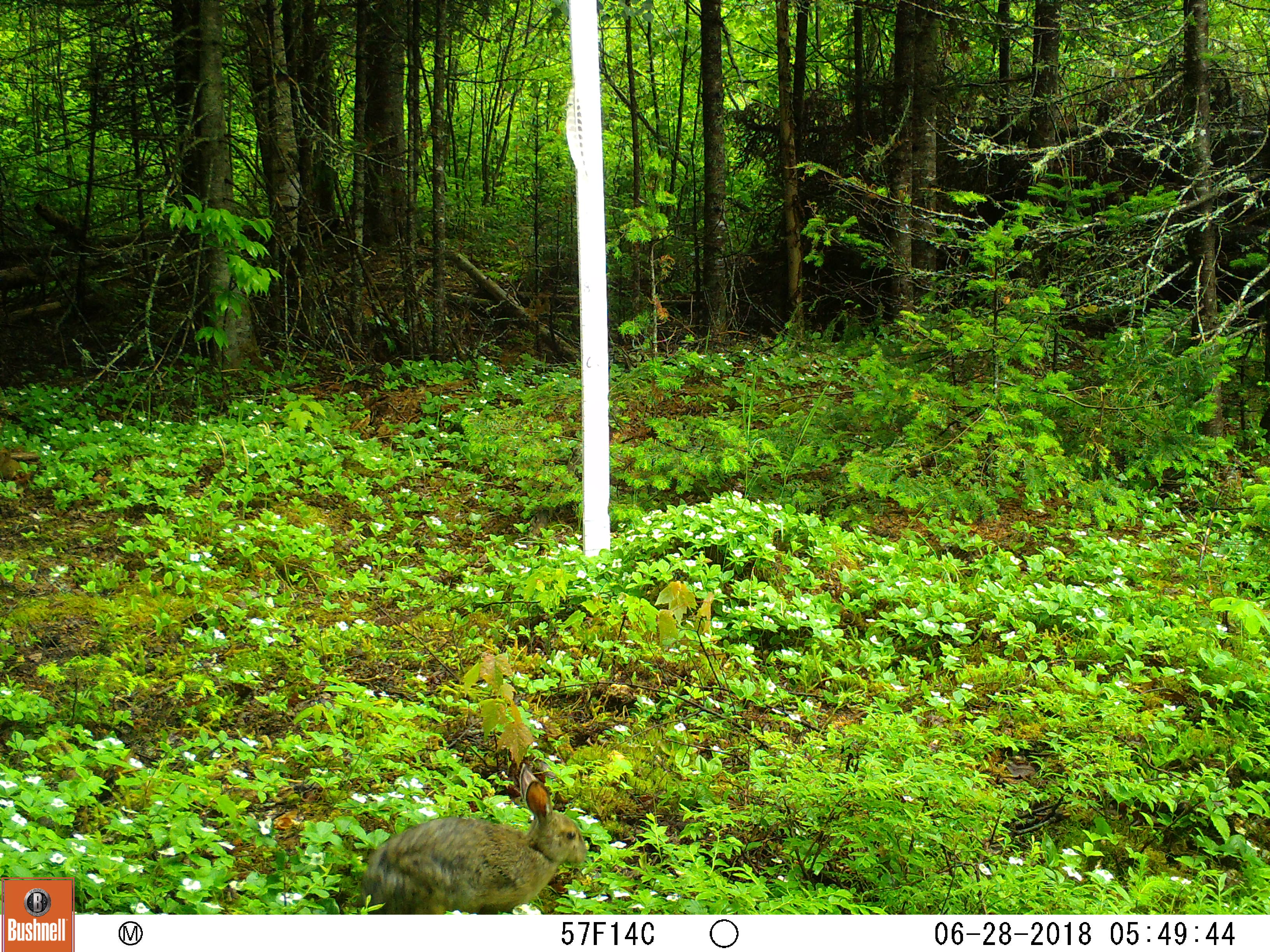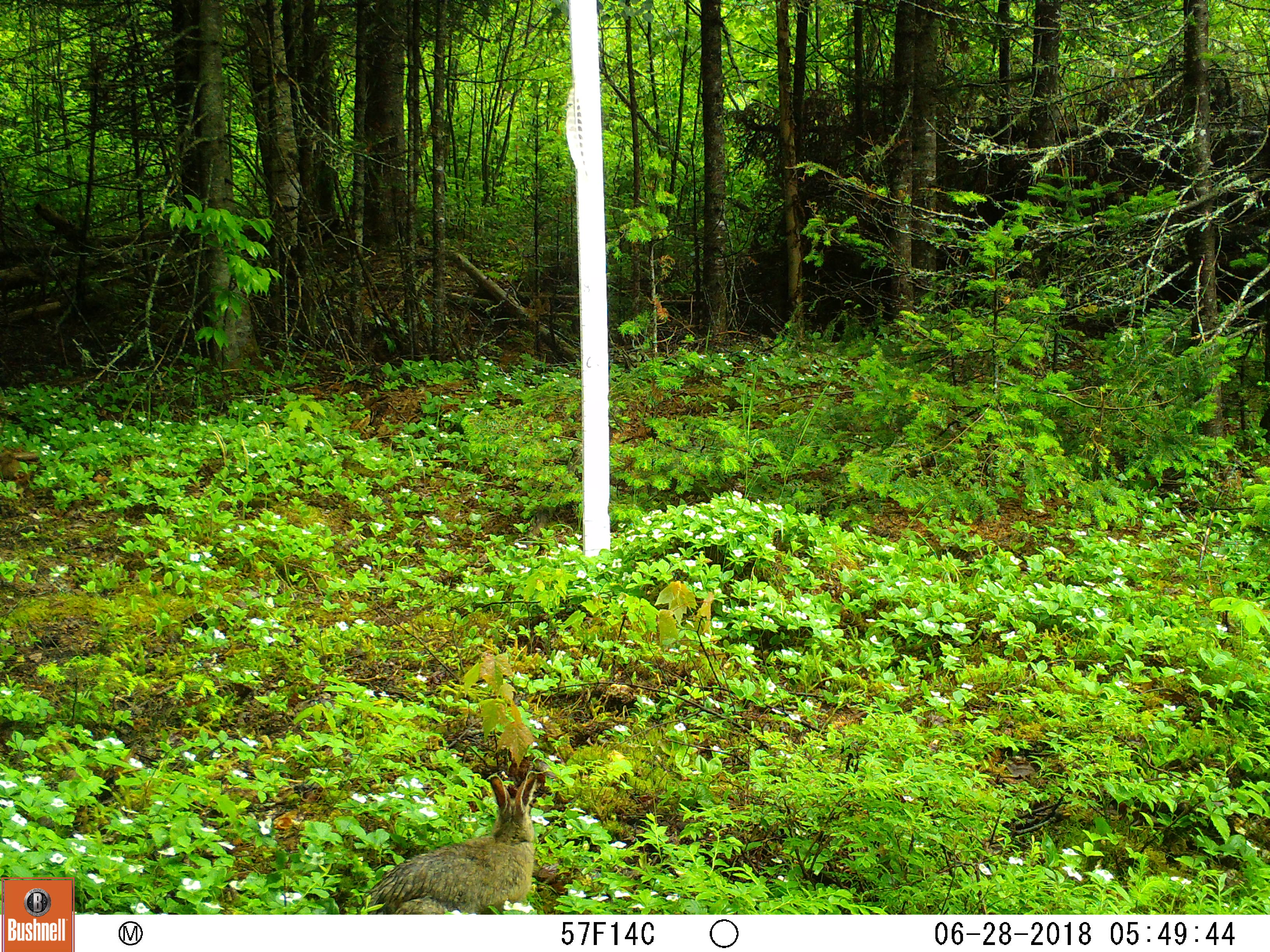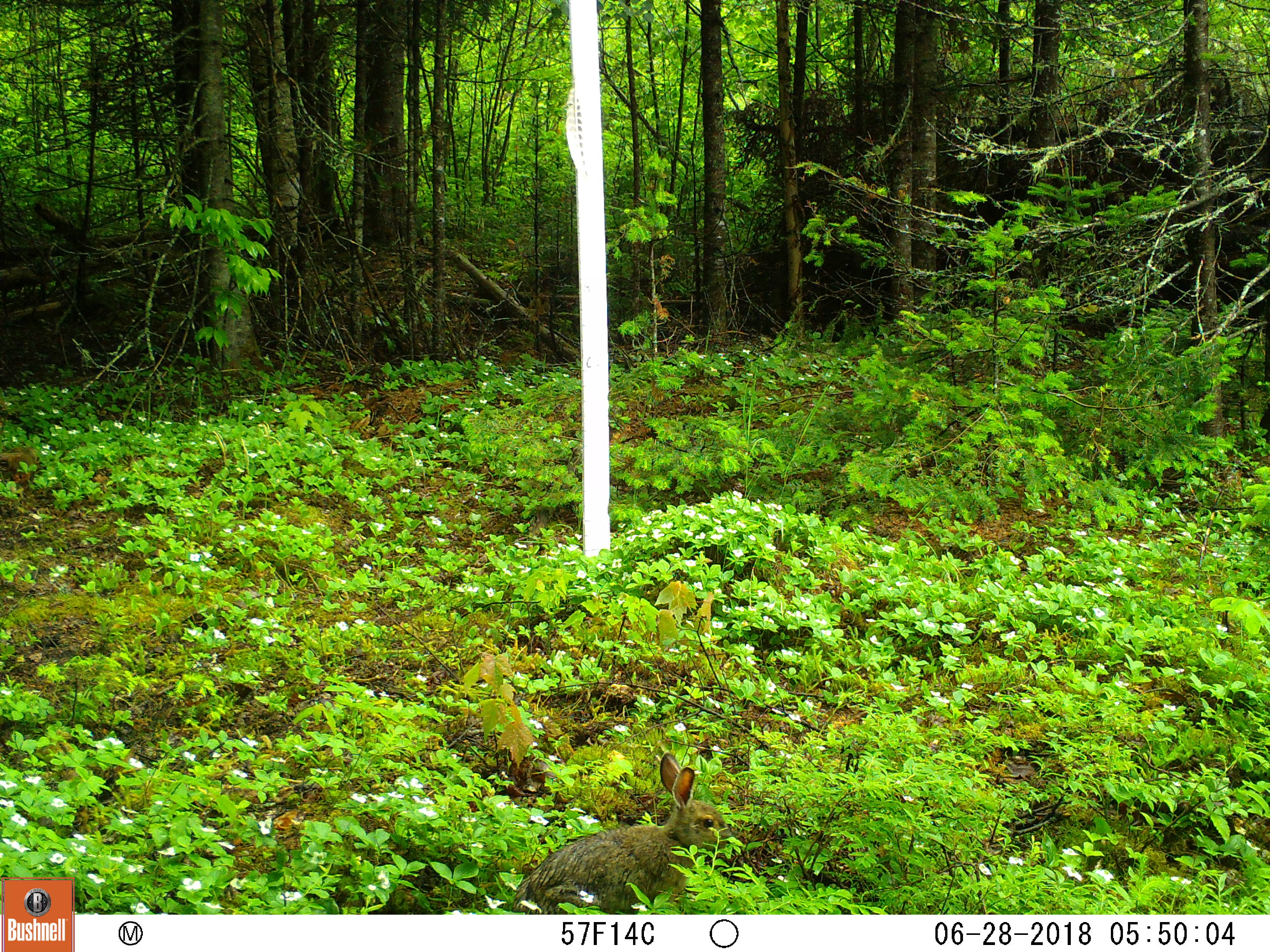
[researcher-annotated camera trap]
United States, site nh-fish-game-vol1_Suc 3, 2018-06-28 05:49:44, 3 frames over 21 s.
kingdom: Animalia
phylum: Chordata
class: Mammalia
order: Lagomorpha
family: Leporidae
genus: Lepus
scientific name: Lepus americanus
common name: snowshoe hare